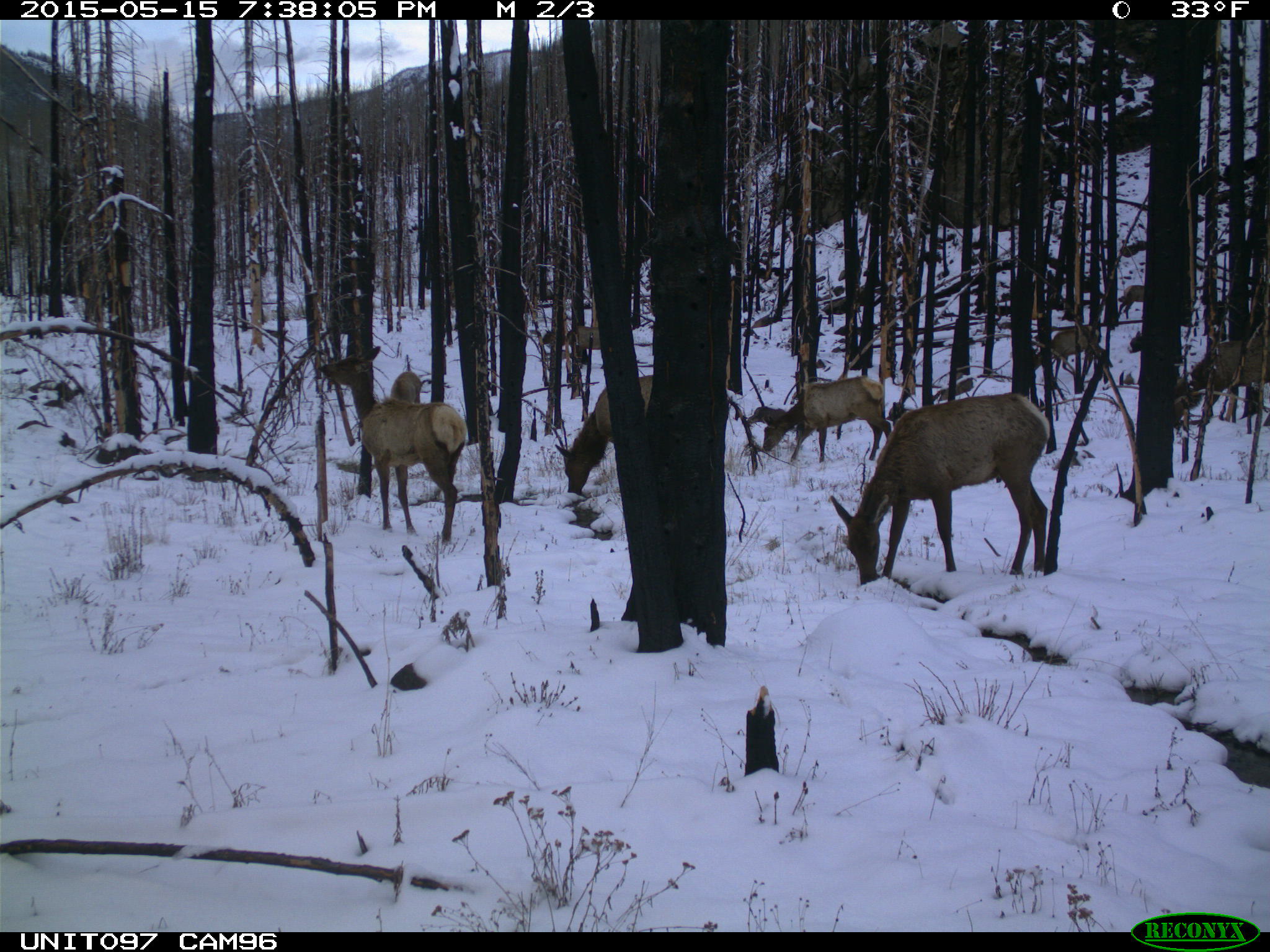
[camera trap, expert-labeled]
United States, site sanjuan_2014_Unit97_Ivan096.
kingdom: Animalia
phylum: Chordata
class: Mammalia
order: Artiodactyla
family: Cervidae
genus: Cervus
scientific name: Cervus elaphus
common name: red deer